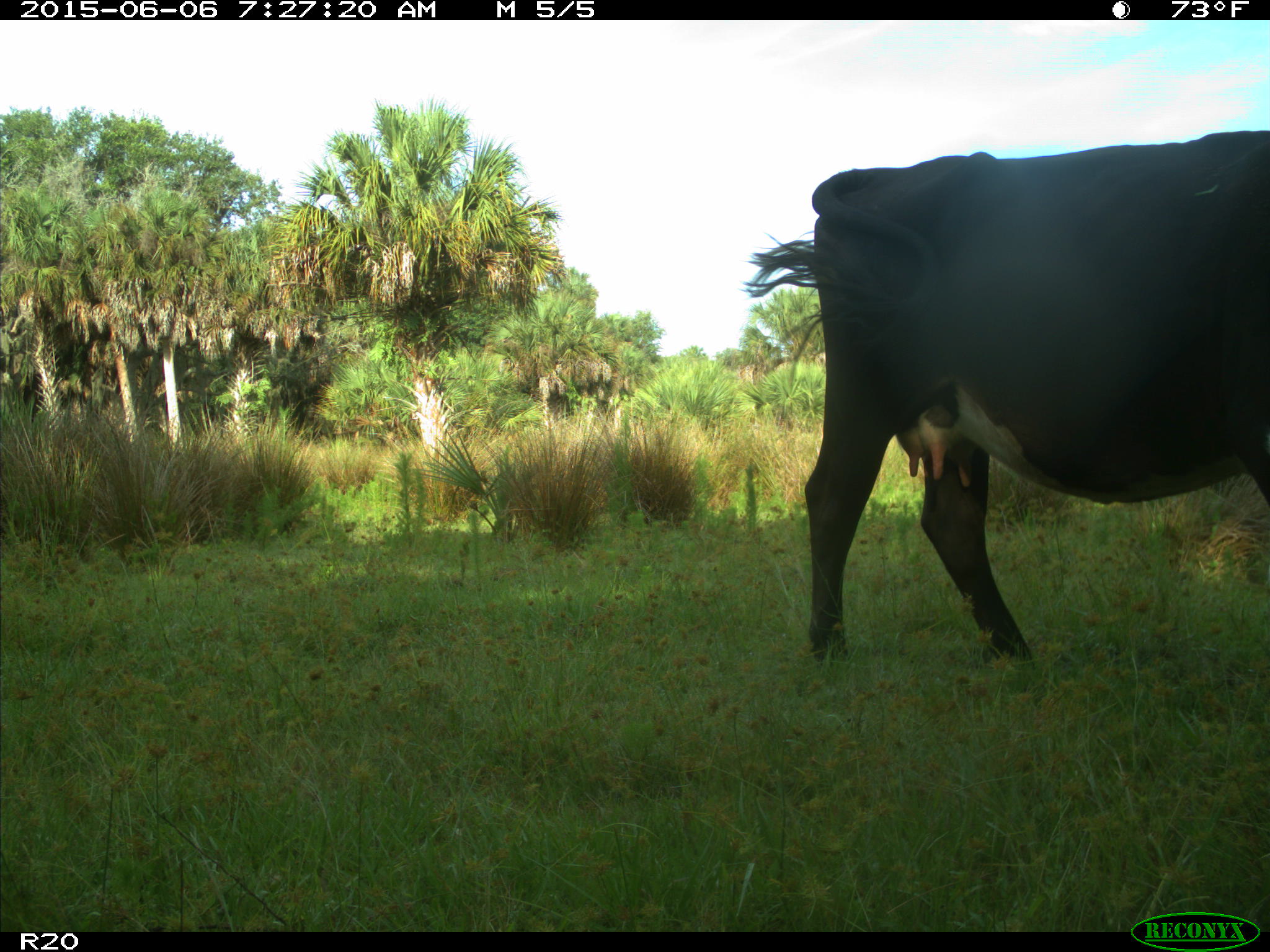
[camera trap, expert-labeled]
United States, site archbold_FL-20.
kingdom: Animalia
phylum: Chordata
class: Mammalia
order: Artiodactyla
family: Bovidae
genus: Bos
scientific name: Bos taurus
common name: domestic cow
Bos taurus (domestic cow).